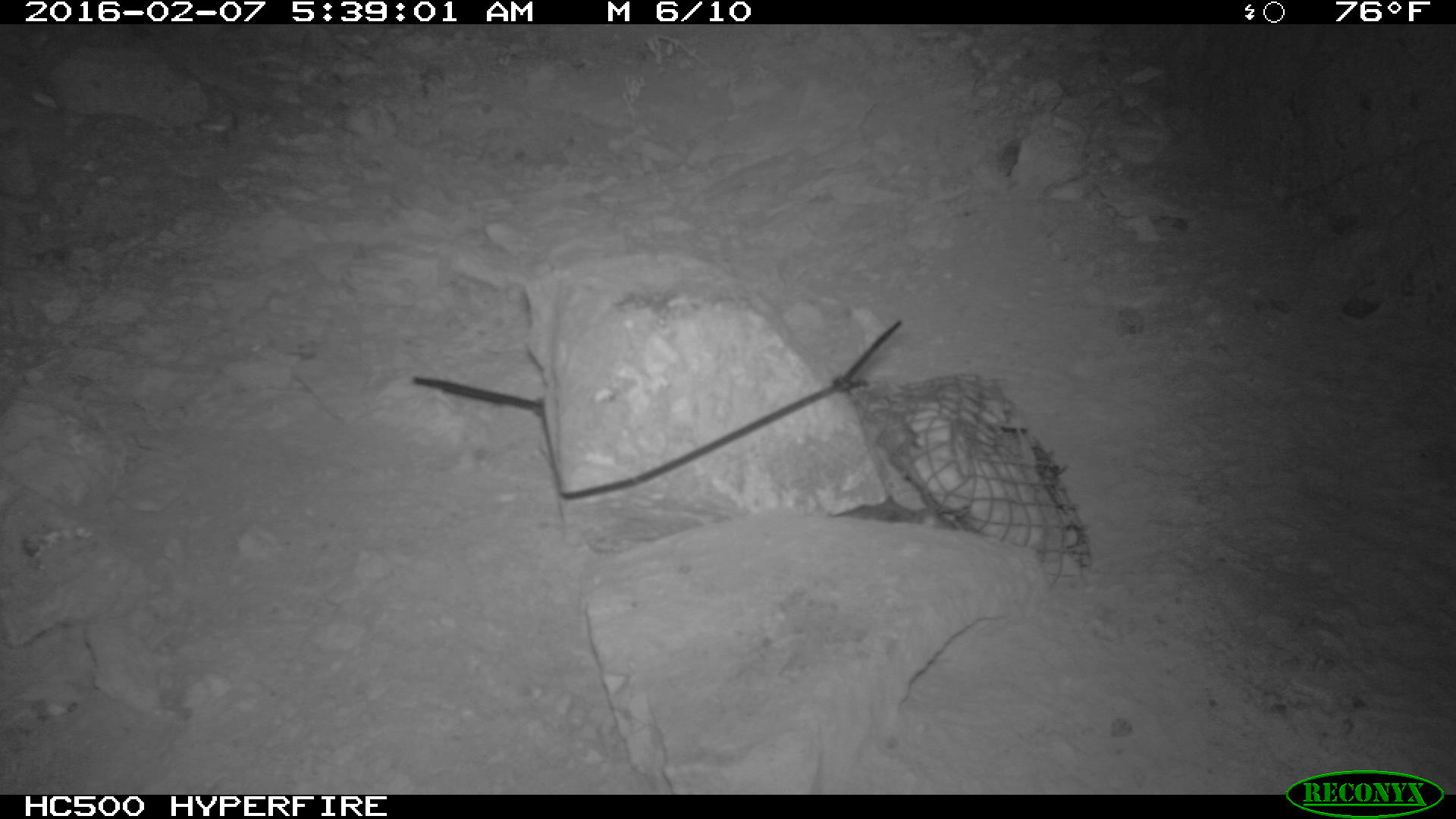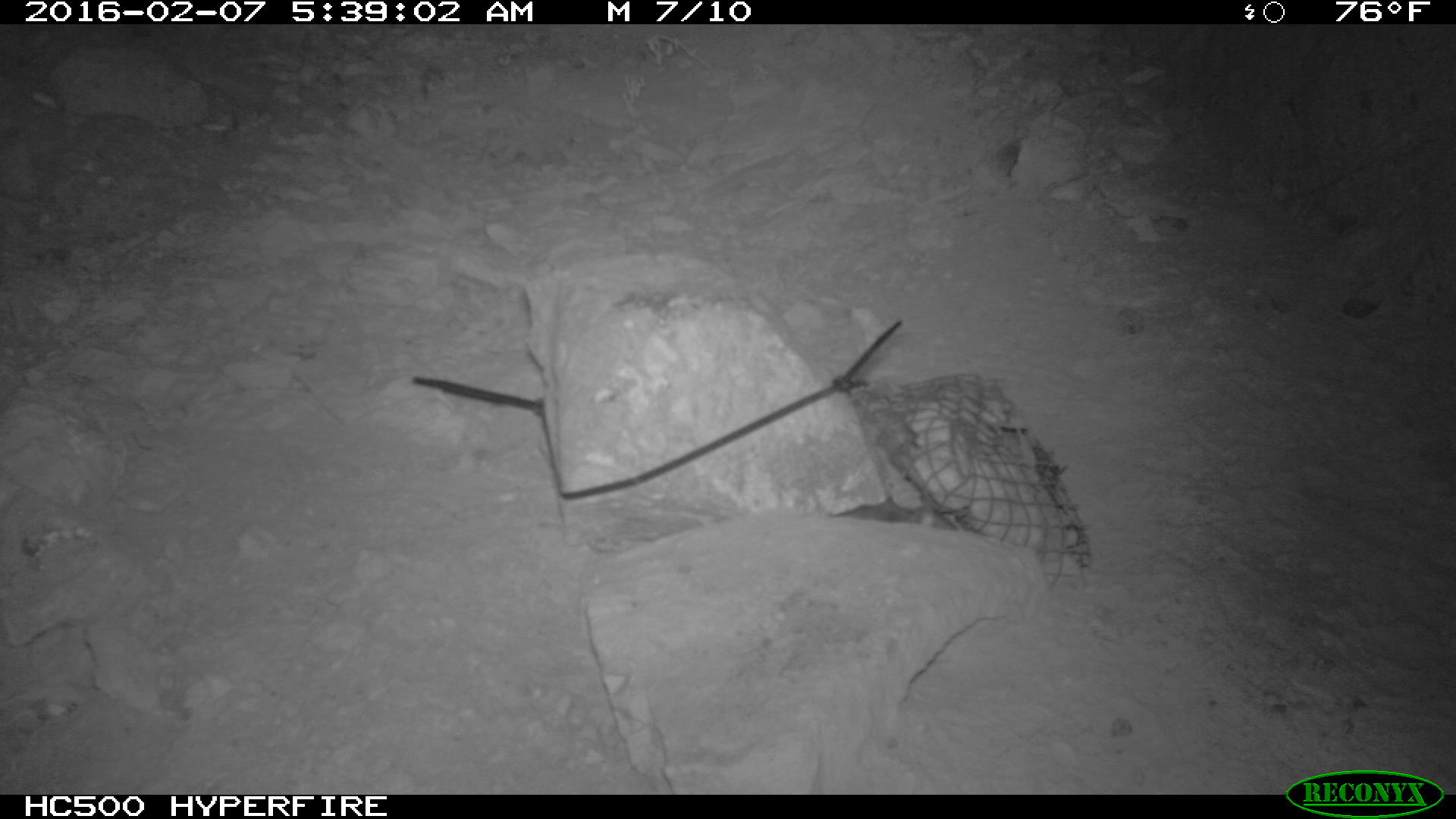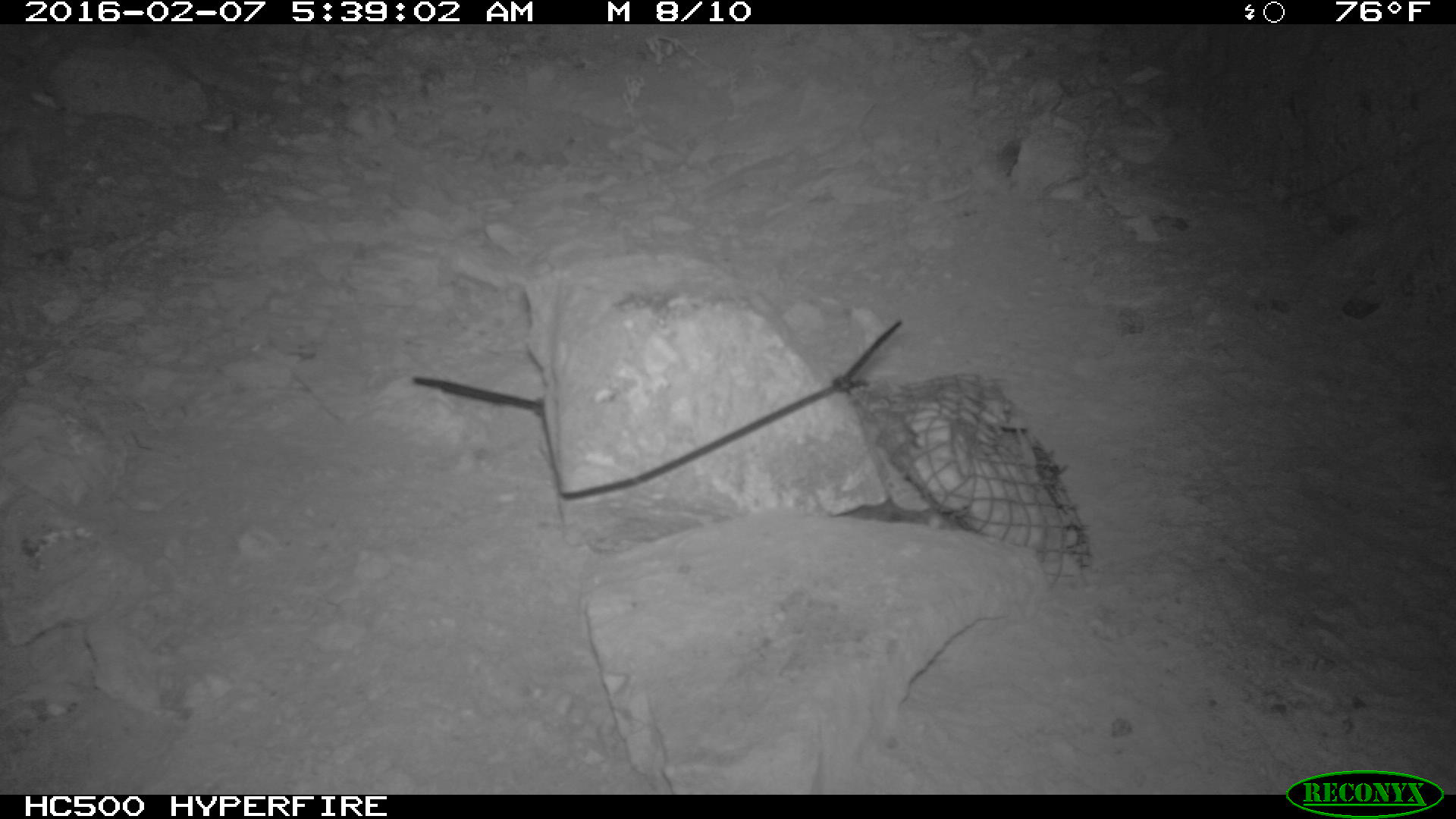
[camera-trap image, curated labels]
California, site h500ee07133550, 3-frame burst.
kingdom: Animalia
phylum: Chordata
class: Mammalia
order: Rodentia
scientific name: Rodentia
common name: rodent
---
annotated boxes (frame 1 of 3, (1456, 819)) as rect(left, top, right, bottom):
rodent: rect(829, 491, 959, 524)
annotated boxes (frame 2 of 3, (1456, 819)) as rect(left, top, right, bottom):
rodent: rect(830, 500, 957, 529)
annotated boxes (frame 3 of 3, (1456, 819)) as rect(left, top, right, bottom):
rodent: rect(833, 493, 962, 529)